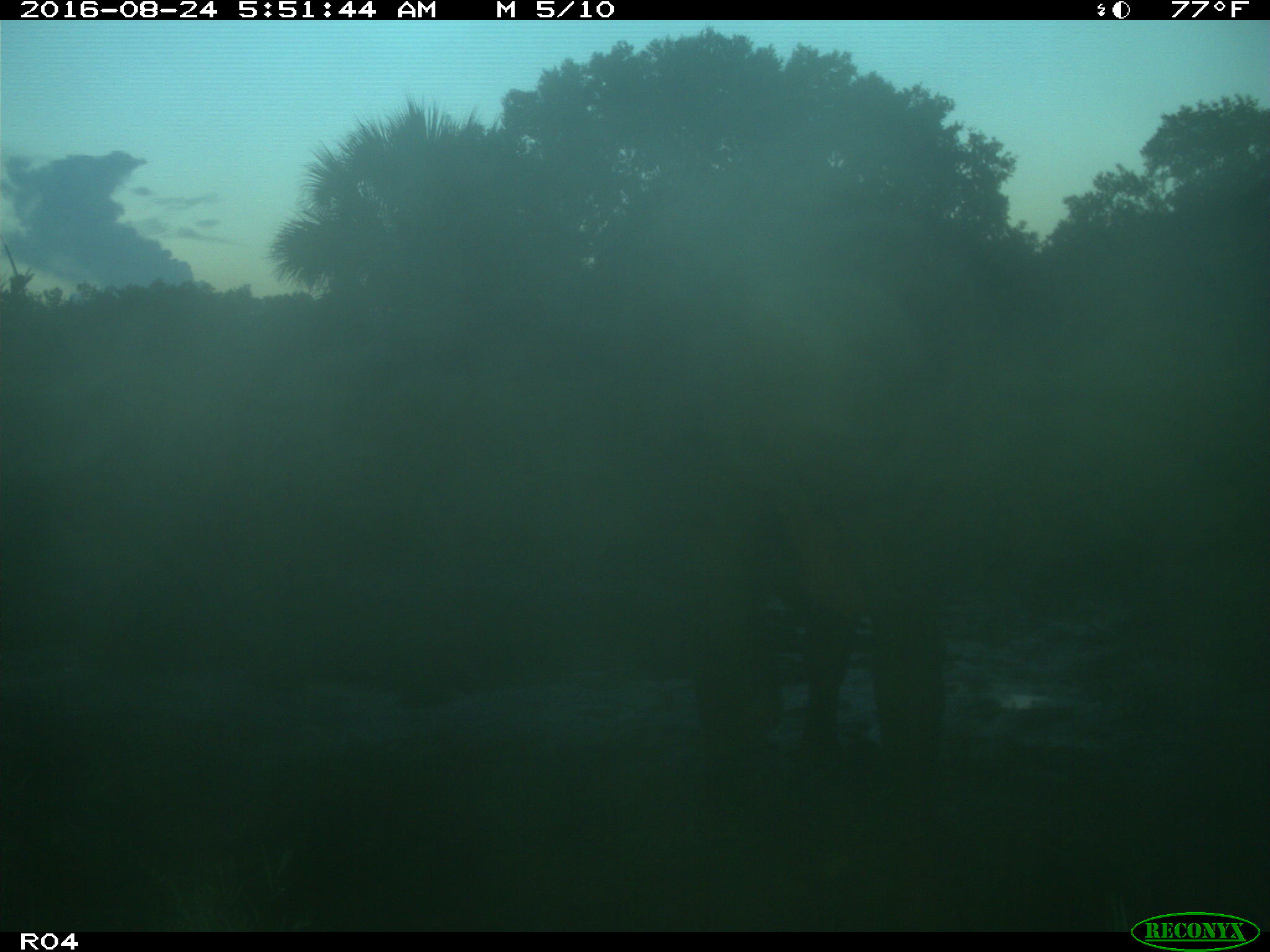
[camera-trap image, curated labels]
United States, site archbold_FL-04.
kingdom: Animalia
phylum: Chordata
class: Mammalia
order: Artiodactyla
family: Bovidae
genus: Bos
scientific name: Bos taurus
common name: domestic cow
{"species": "Bos taurus (domestic cow)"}